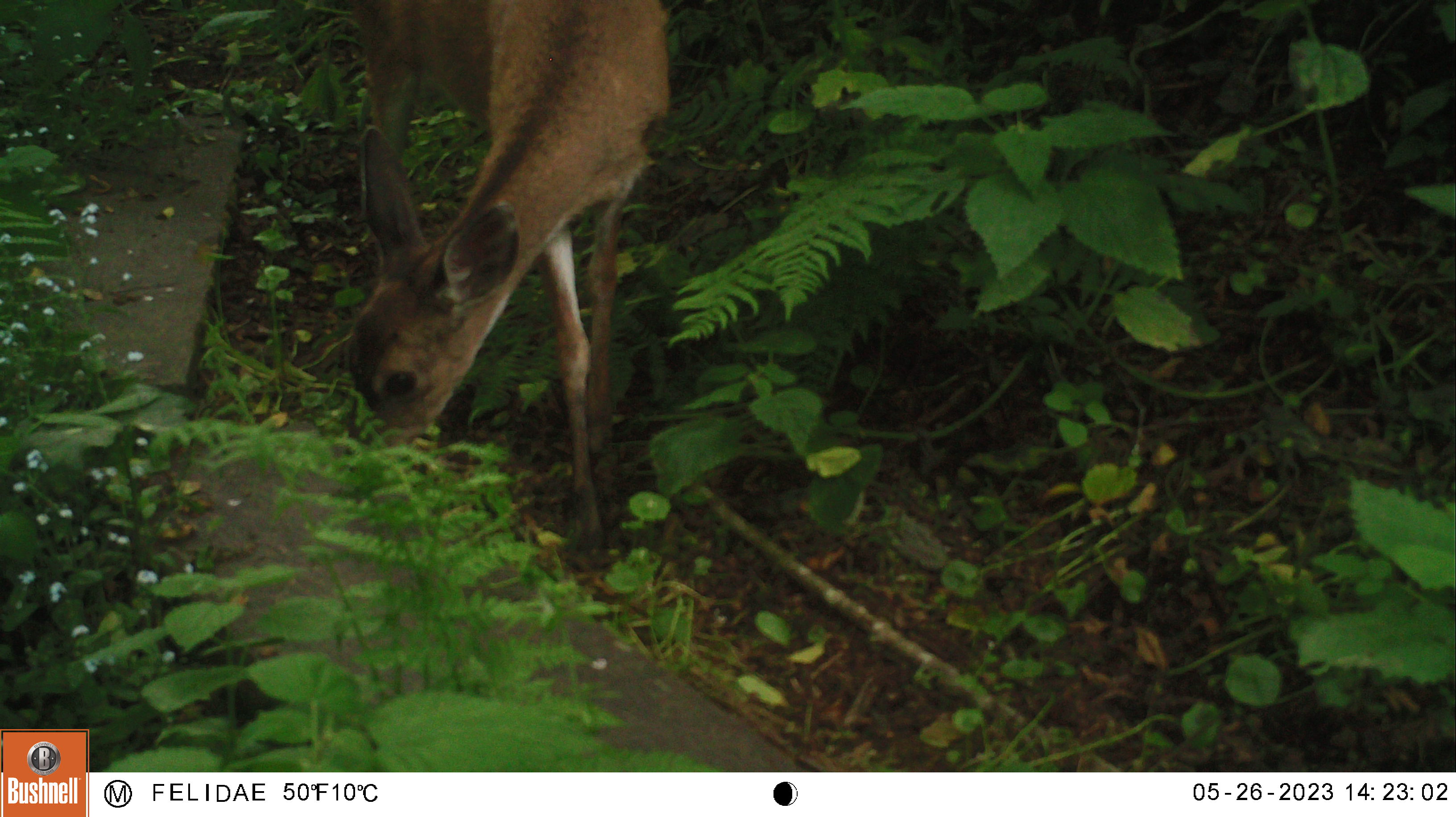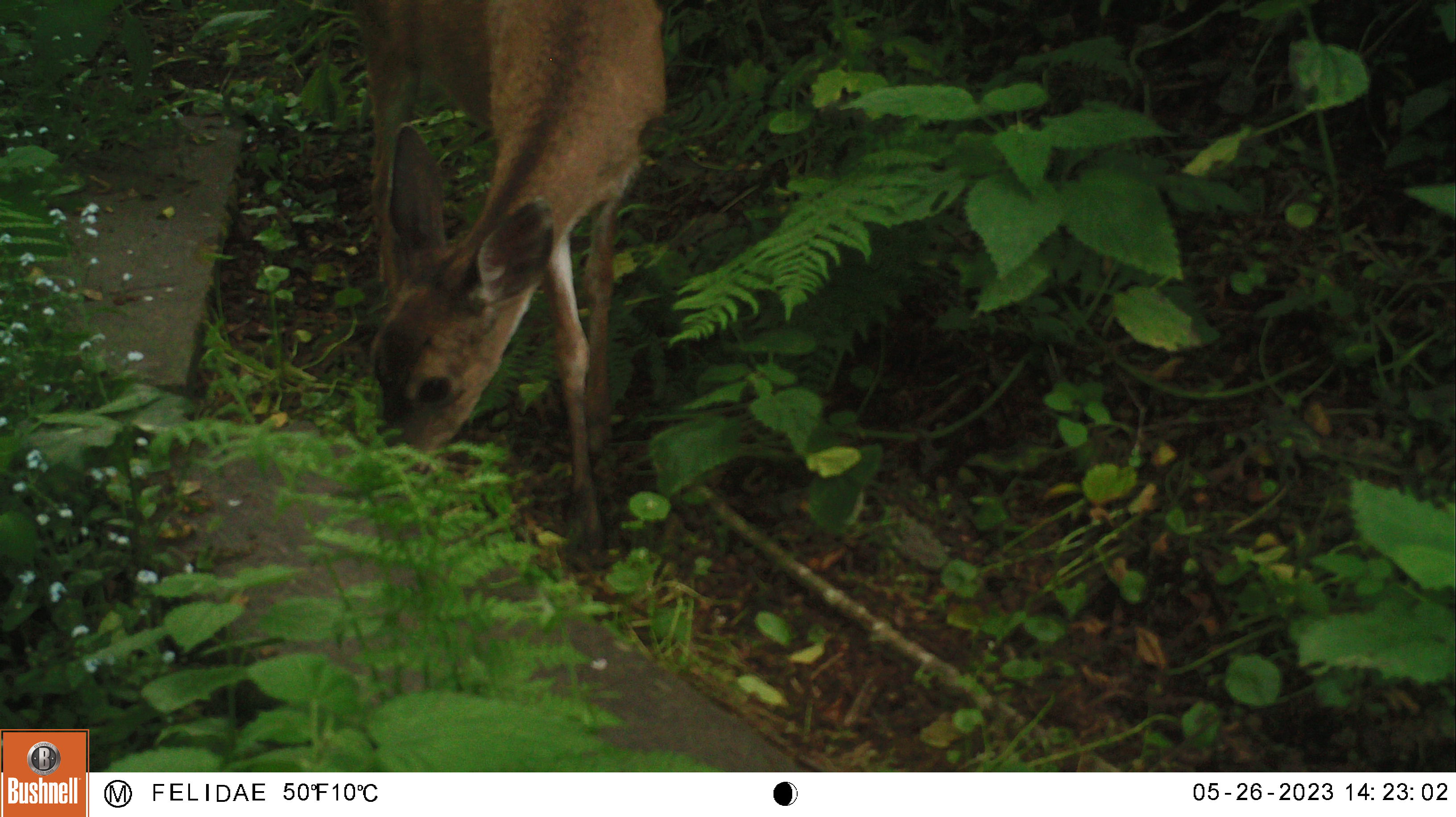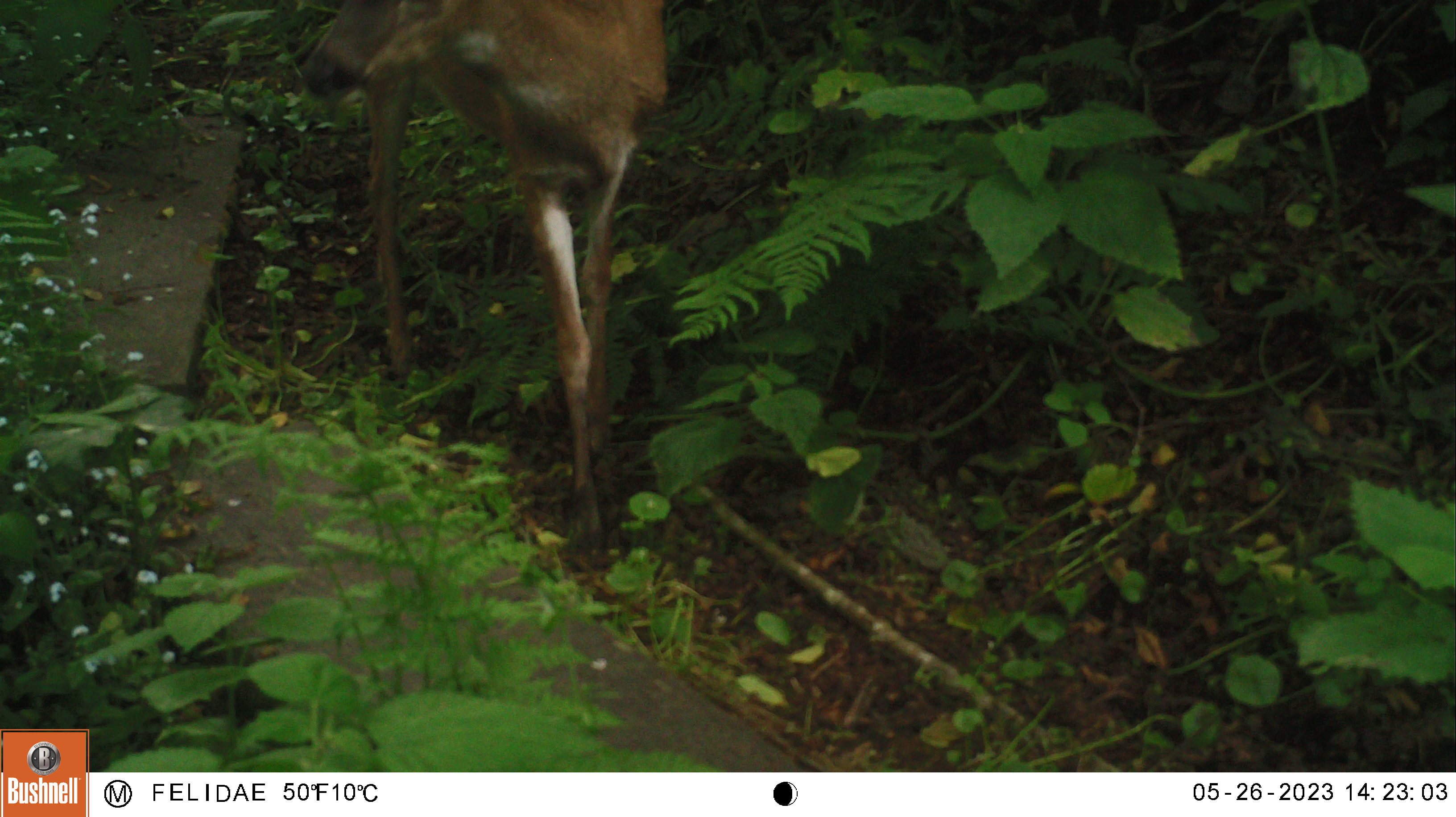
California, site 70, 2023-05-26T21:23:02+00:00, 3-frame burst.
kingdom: Animalia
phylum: Chordata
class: Mammalia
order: Artiodactyla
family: Cervidae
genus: Odocoileus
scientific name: Odocoileus hemionus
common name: mule deer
Mule deer (Odocoileus hemionus).